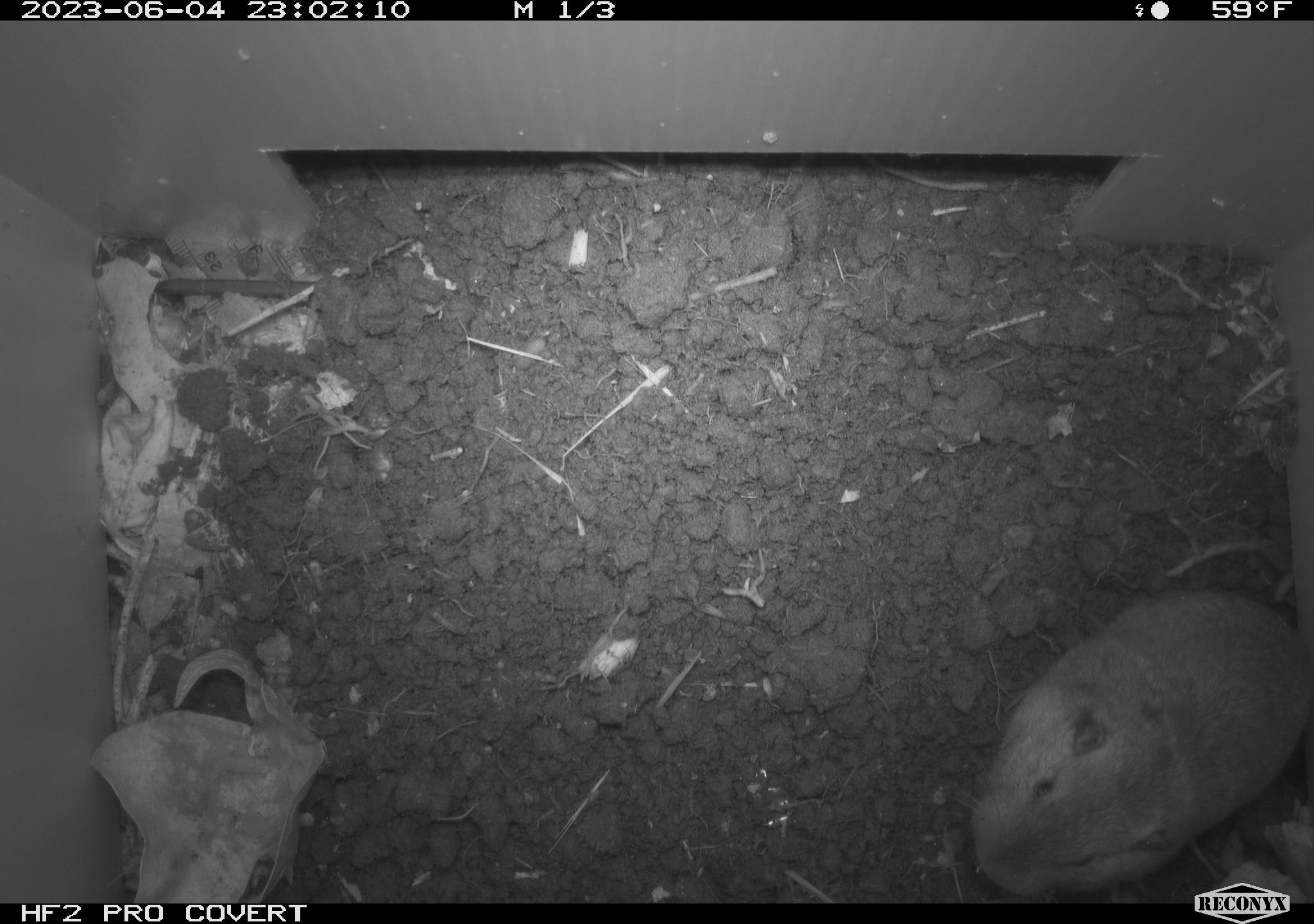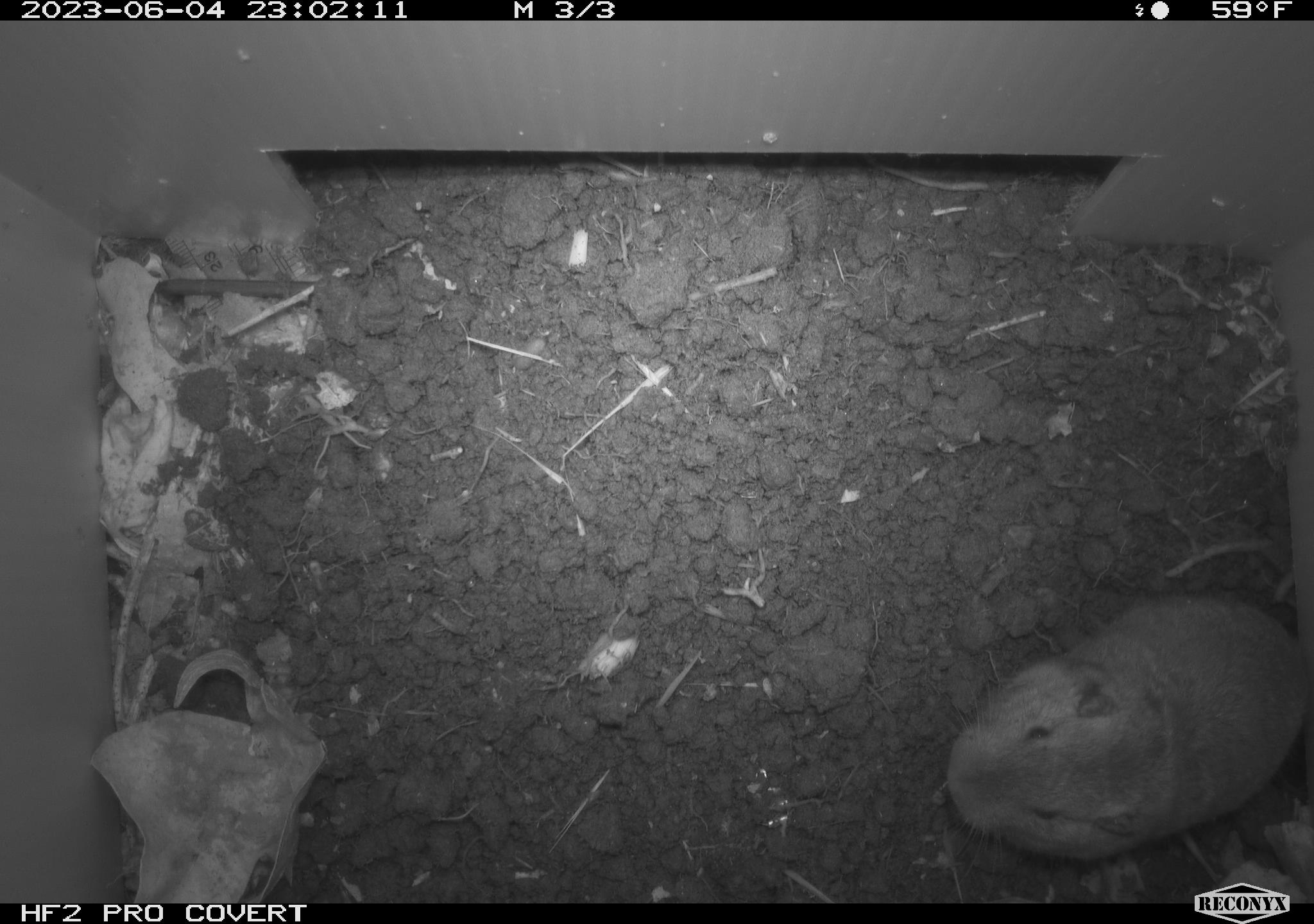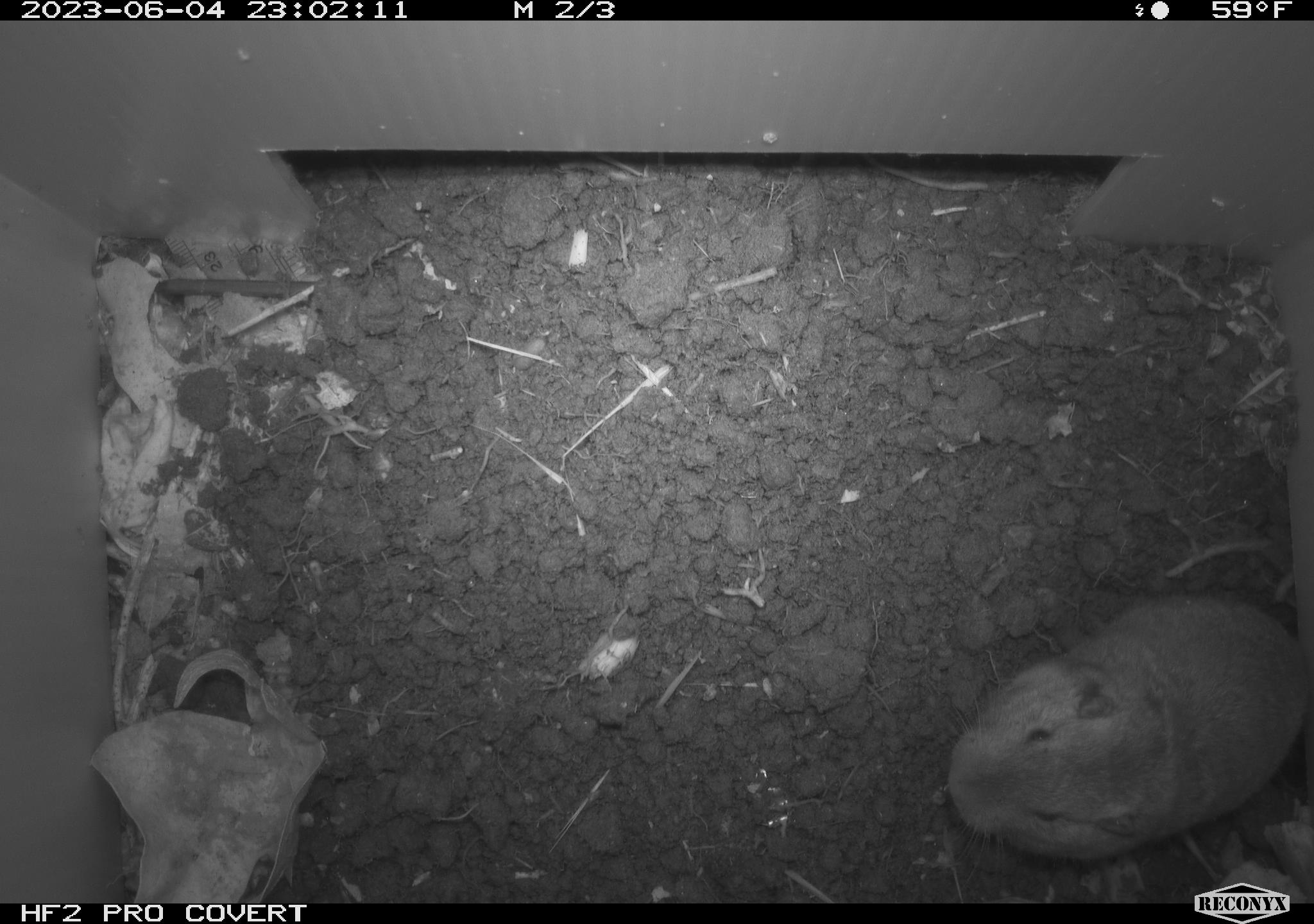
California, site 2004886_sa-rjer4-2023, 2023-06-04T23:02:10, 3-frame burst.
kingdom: Animalia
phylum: Chordata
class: Mammalia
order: Rodentia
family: Geomyidae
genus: Megascapheus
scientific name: Megascapheus bottae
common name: botta's pocket gopher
Botta's pocket gopher (Megascapheus bottae).